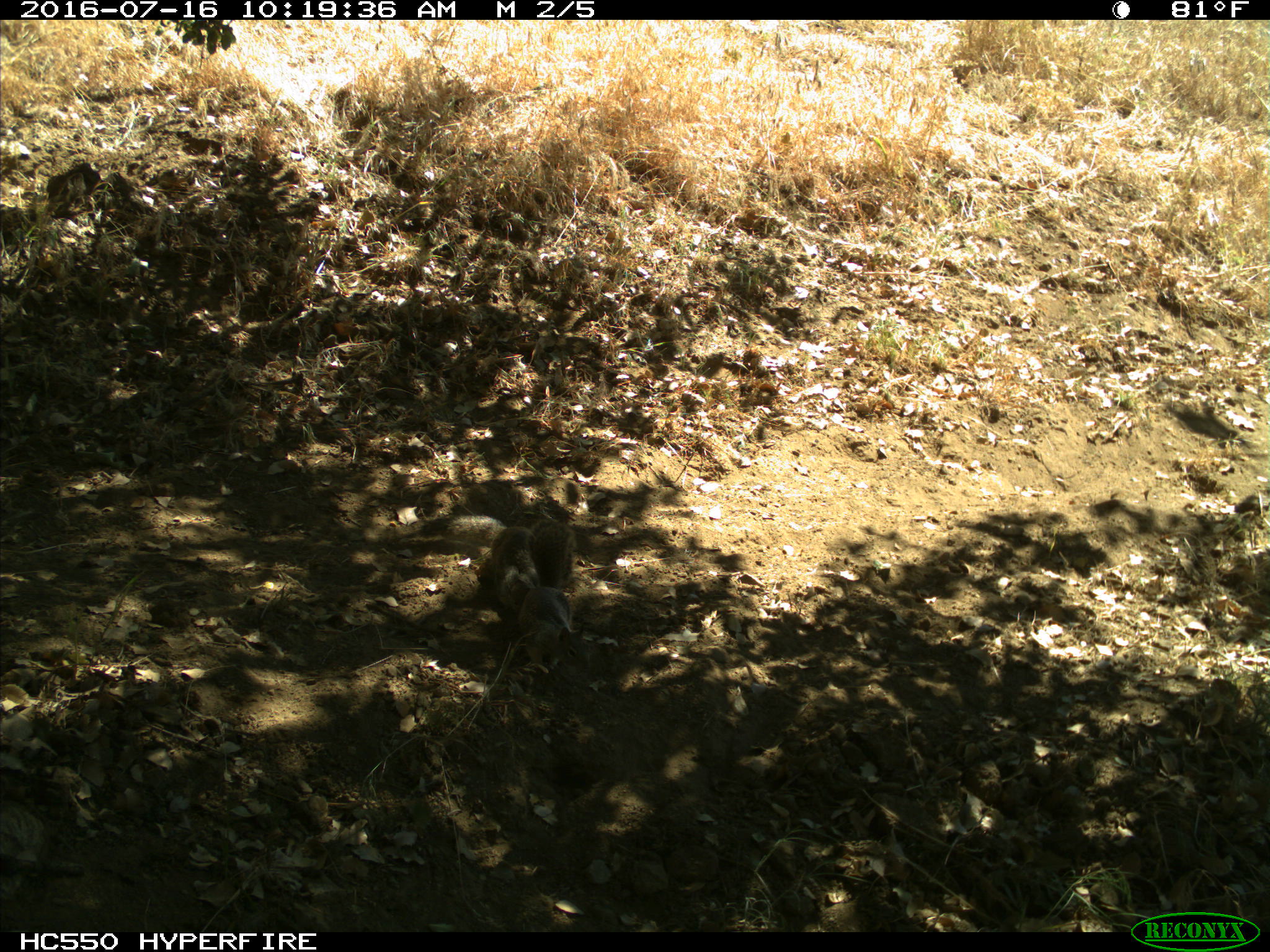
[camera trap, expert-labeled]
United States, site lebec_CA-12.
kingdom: Animalia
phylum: Chordata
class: Mammalia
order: Rodentia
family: Sciuridae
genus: Otospermophilus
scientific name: Otospermophilus beecheyi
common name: california ground squirrel